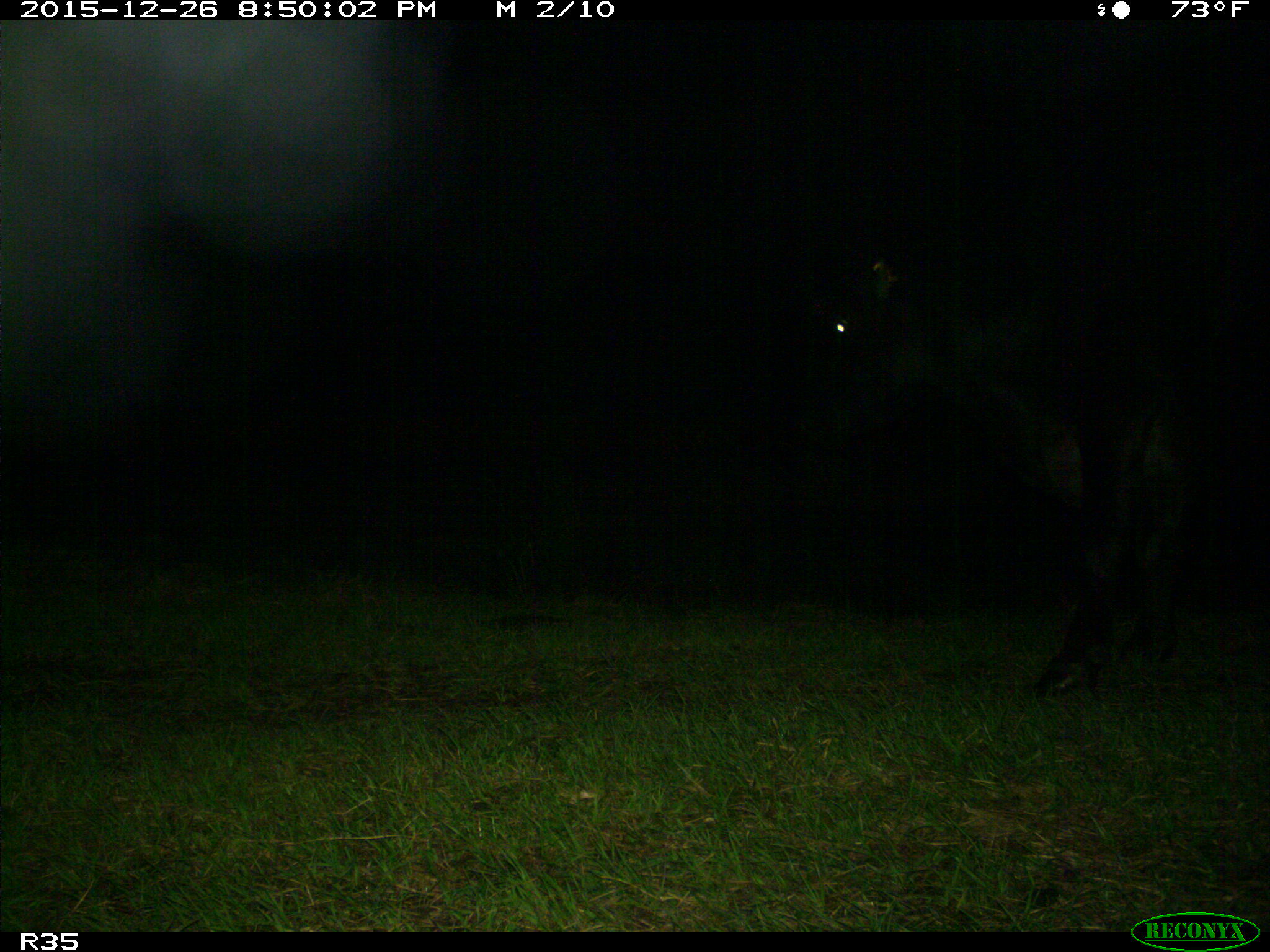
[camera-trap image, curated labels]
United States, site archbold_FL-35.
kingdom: Animalia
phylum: Chordata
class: Mammalia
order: Artiodactyla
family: Bovidae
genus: Bos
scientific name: Bos taurus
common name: domestic cow